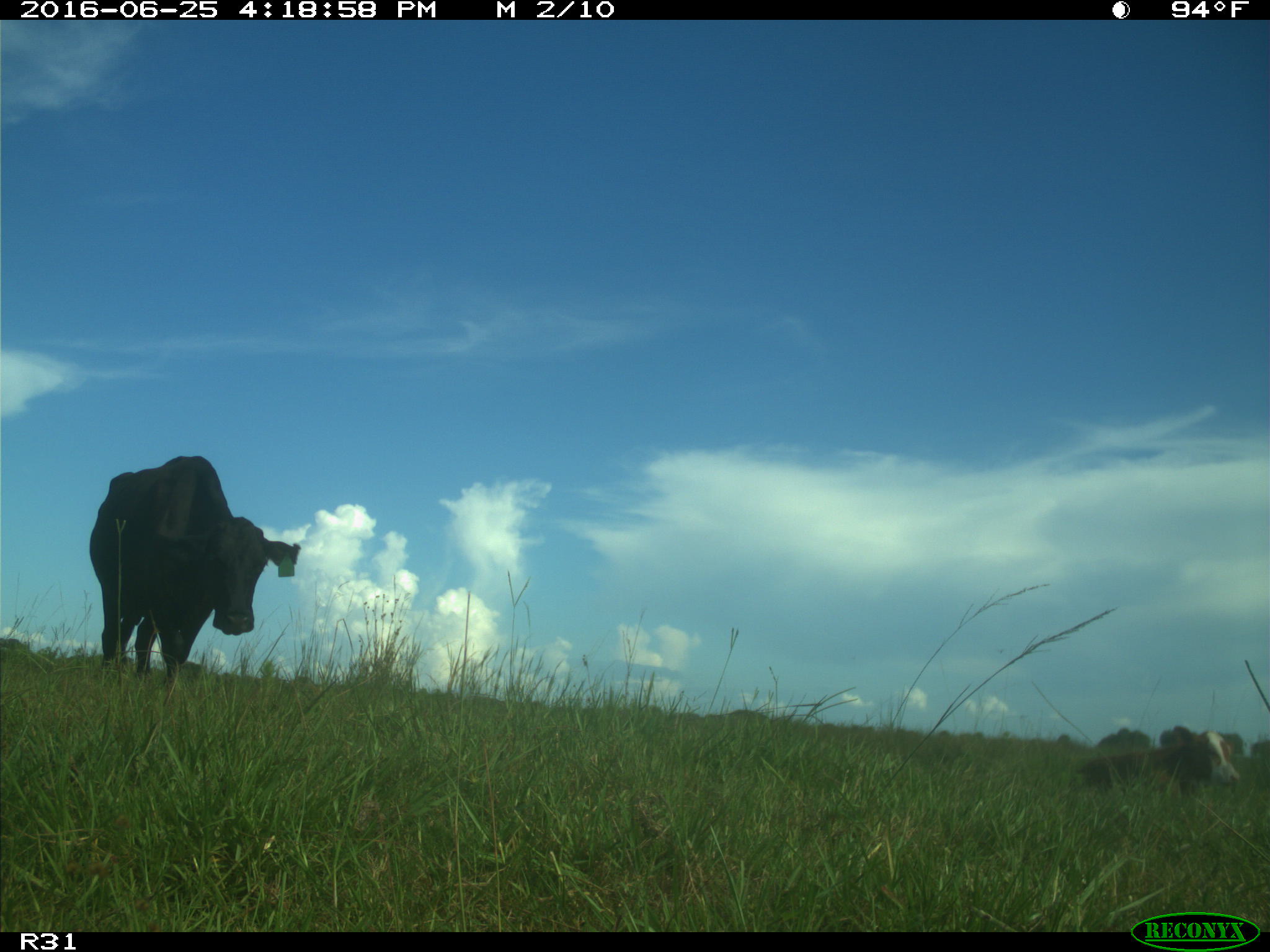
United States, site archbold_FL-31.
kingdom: Animalia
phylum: Chordata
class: Mammalia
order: Artiodactyla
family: Bovidae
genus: Bos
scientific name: Bos taurus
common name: domestic cow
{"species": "Bos taurus (domestic cow)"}